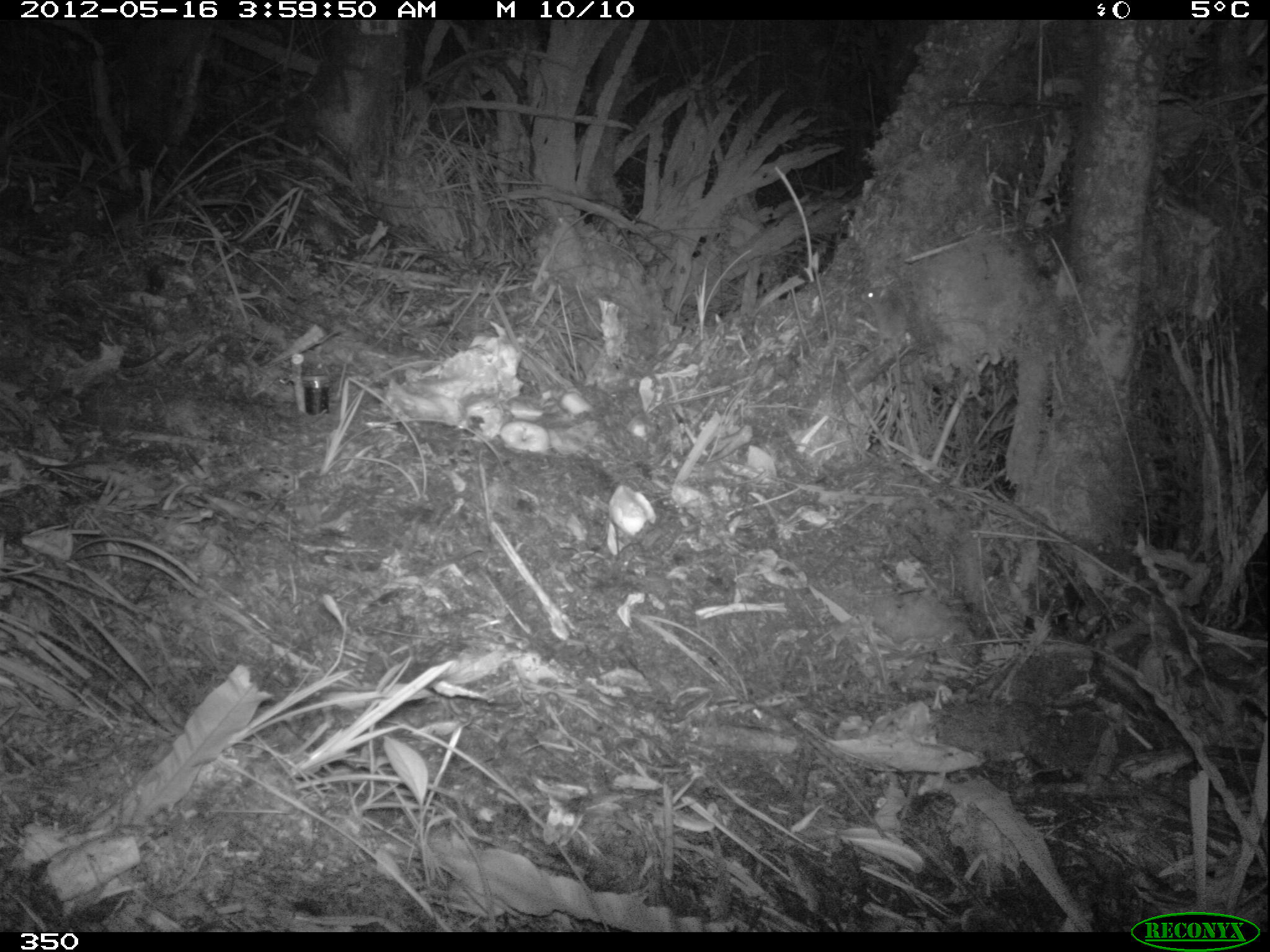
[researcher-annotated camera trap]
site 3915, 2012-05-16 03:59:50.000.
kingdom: Animalia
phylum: Chordata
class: Mammalia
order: Rodentia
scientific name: Rodentia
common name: rodents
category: unknown rodent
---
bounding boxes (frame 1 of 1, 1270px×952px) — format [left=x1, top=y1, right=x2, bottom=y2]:
unknown rodent: [left=860, top=286, right=908, bottom=402]